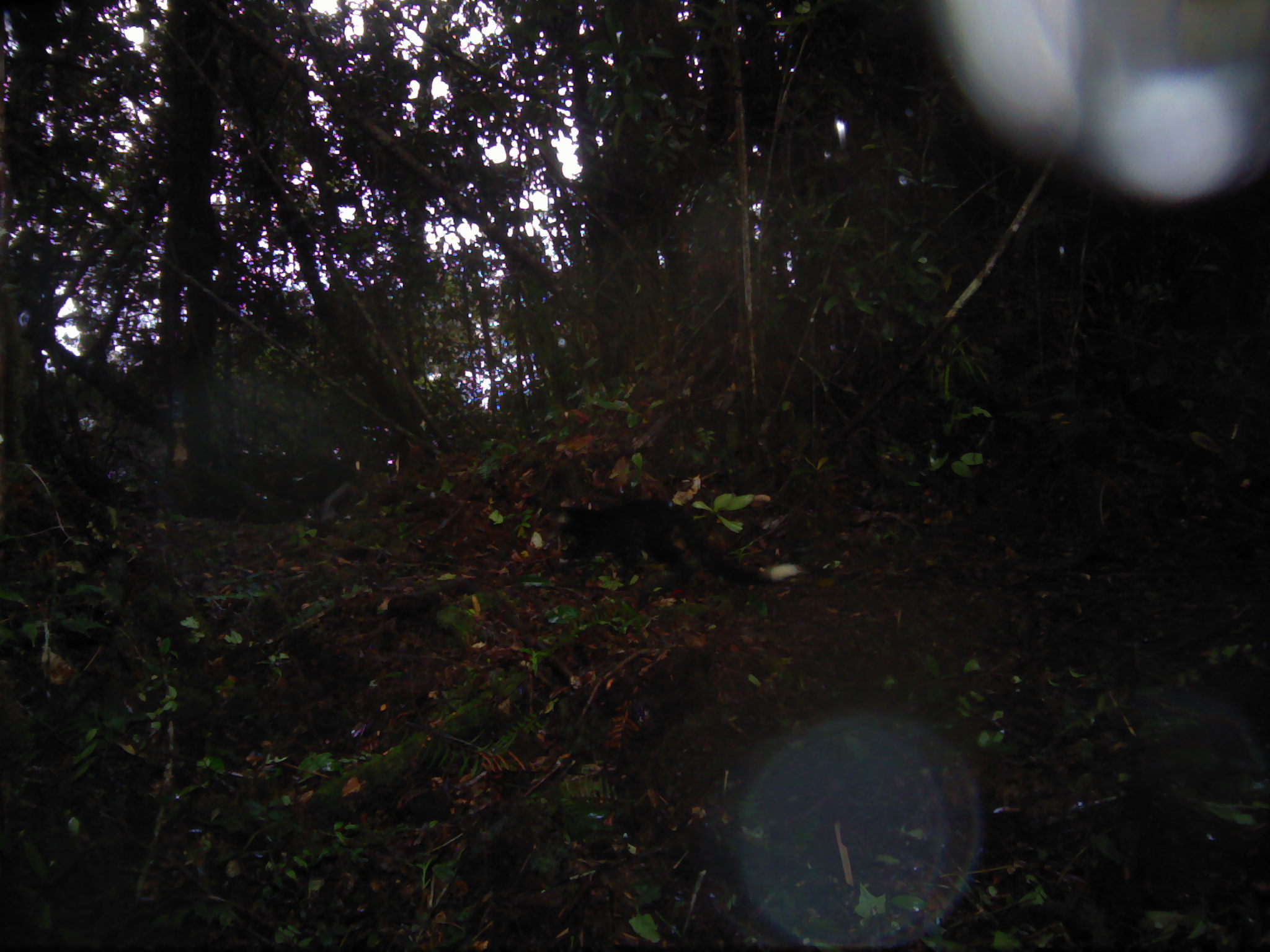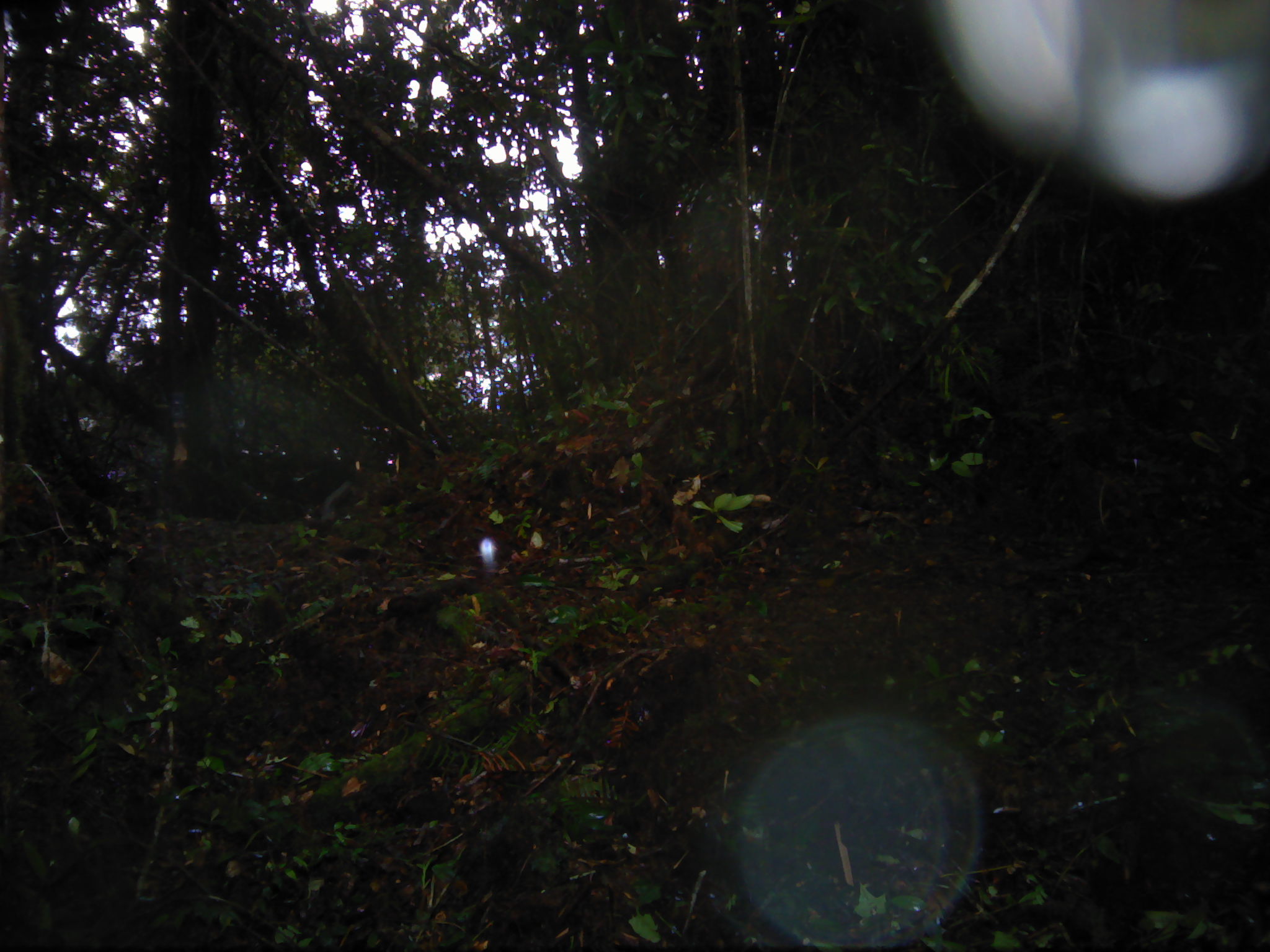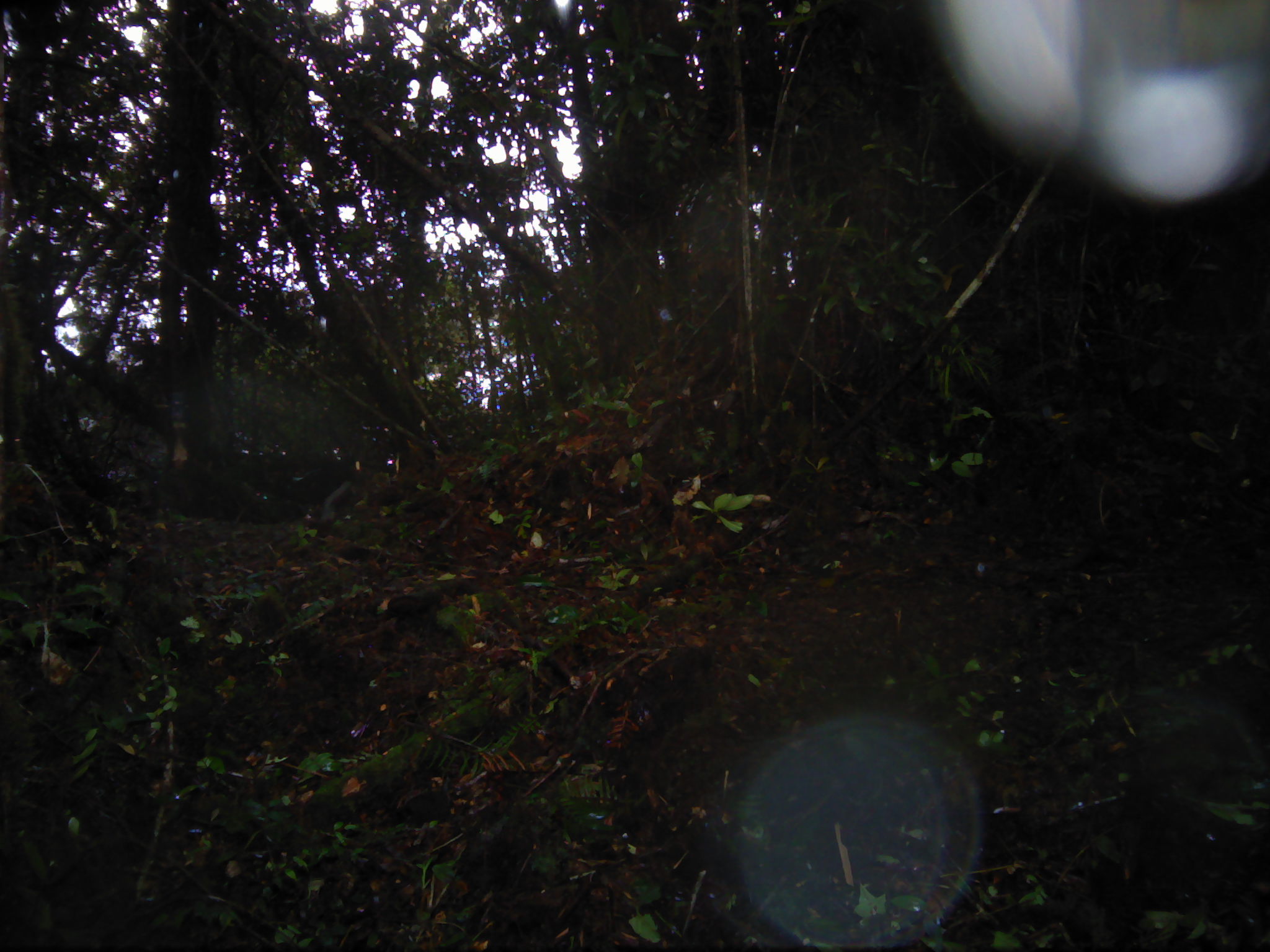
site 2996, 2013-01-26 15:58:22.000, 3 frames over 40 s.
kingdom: Animalia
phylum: Chordata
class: Mammalia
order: Carnivora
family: Viverridae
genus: Paguma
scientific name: Paguma larvata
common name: masked palm civet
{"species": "Paguma larvata (masked palm civet)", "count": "1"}